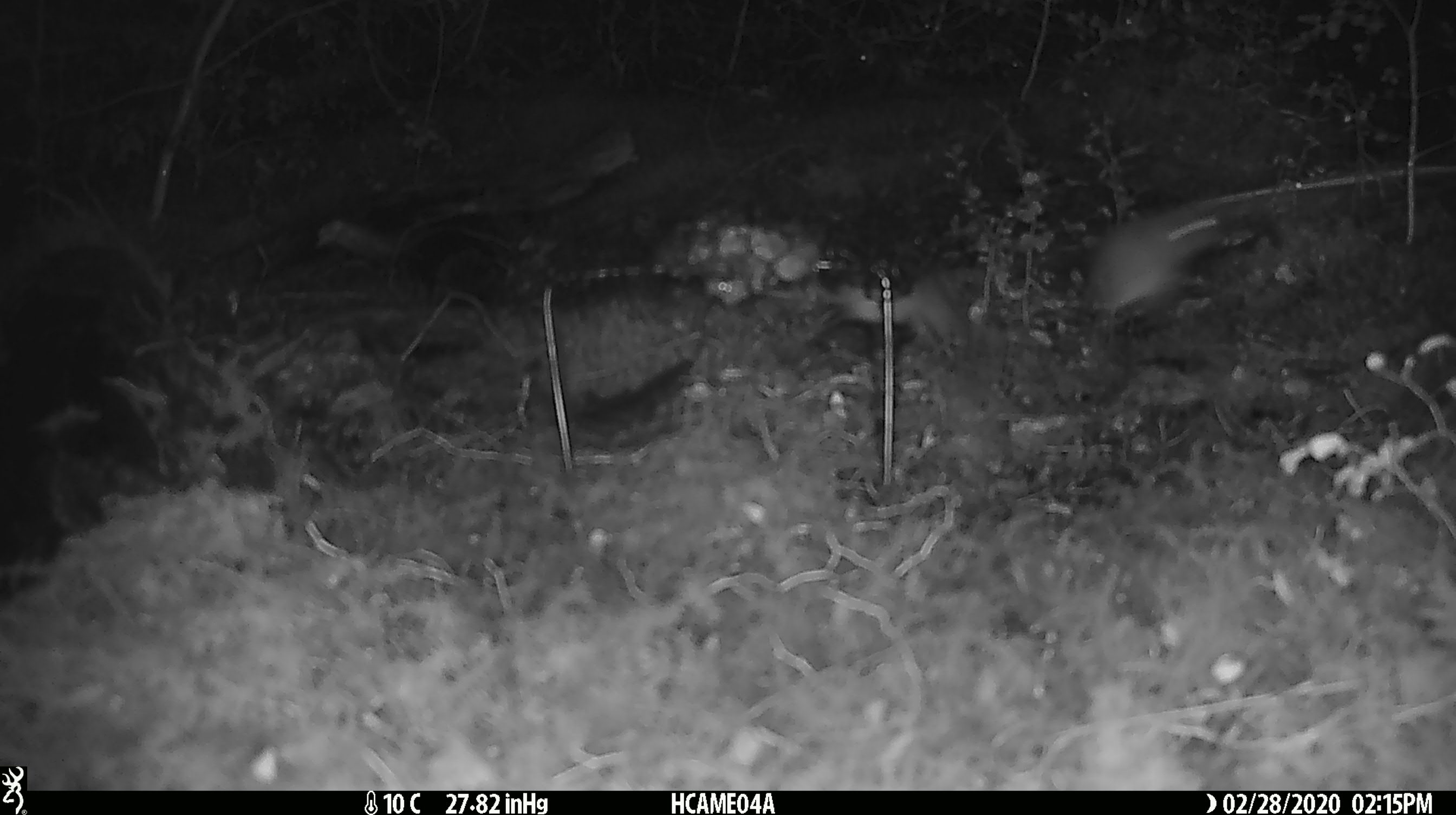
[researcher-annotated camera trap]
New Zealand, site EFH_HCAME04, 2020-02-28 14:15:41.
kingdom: Animalia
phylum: Chordata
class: Mammalia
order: Rodentia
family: Muridae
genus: Mus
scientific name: Mus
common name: mouse